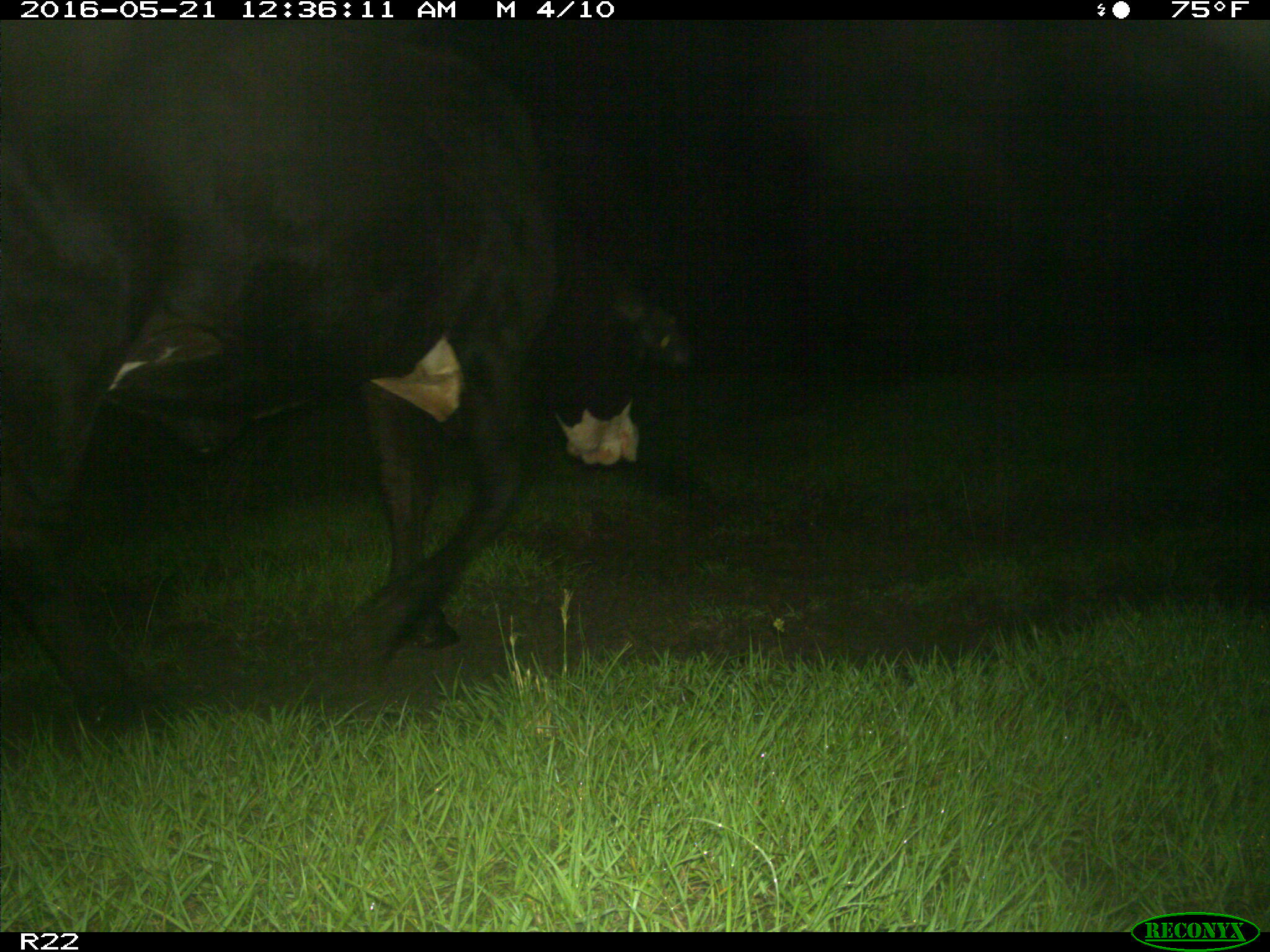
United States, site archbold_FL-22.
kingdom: Animalia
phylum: Chordata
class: Mammalia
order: Artiodactyla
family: Bovidae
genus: Bos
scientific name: Bos taurus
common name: domestic cow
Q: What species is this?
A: Bos taurus (domestic cow).